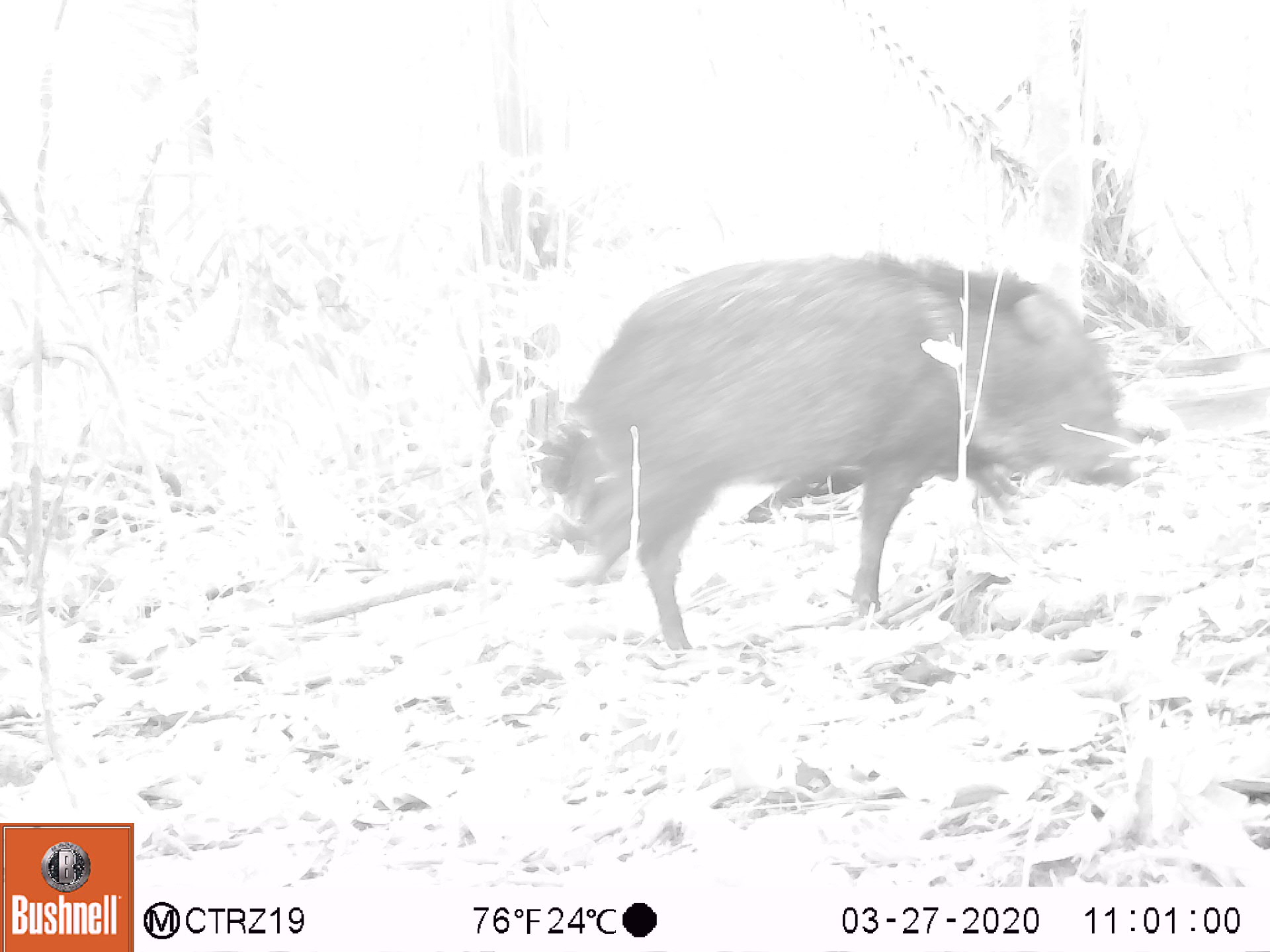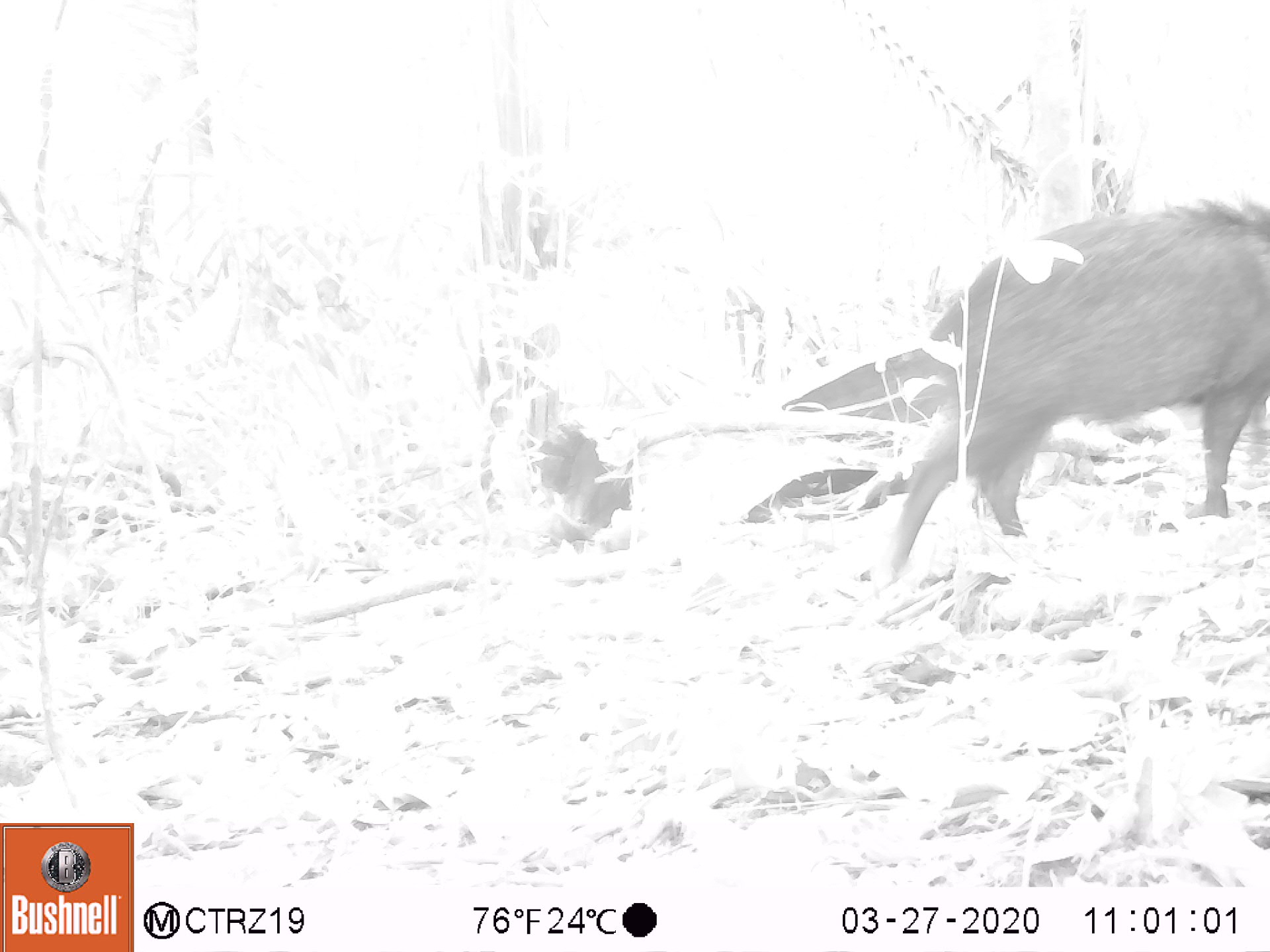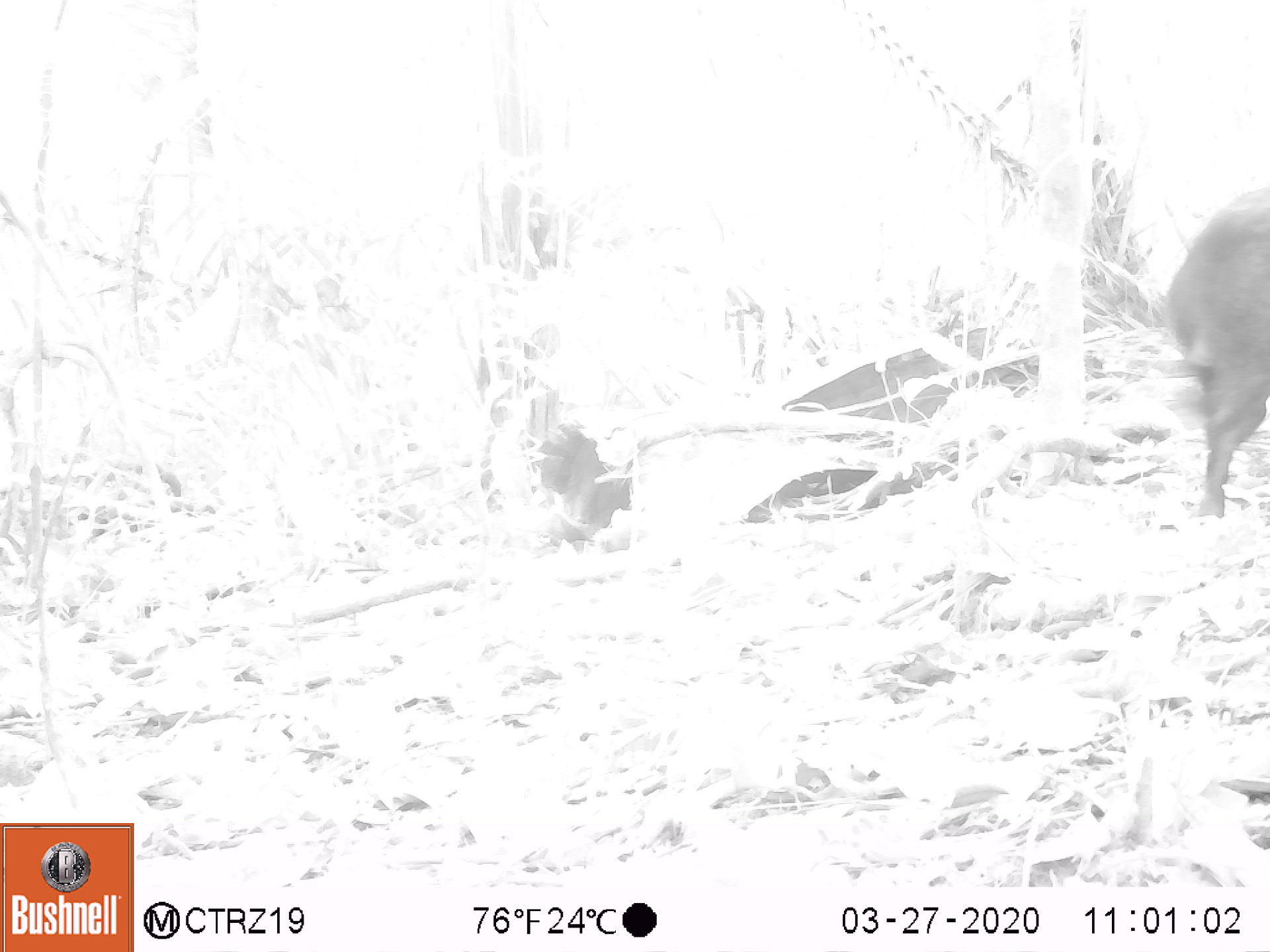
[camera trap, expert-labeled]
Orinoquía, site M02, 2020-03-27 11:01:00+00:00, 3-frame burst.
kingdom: Animalia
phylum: Chordata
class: Mammalia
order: Artiodactyla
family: Tayassuidae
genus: Pecari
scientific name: Pecari tajacu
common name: collared peccary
Collared peccary (Pecari tajacu).